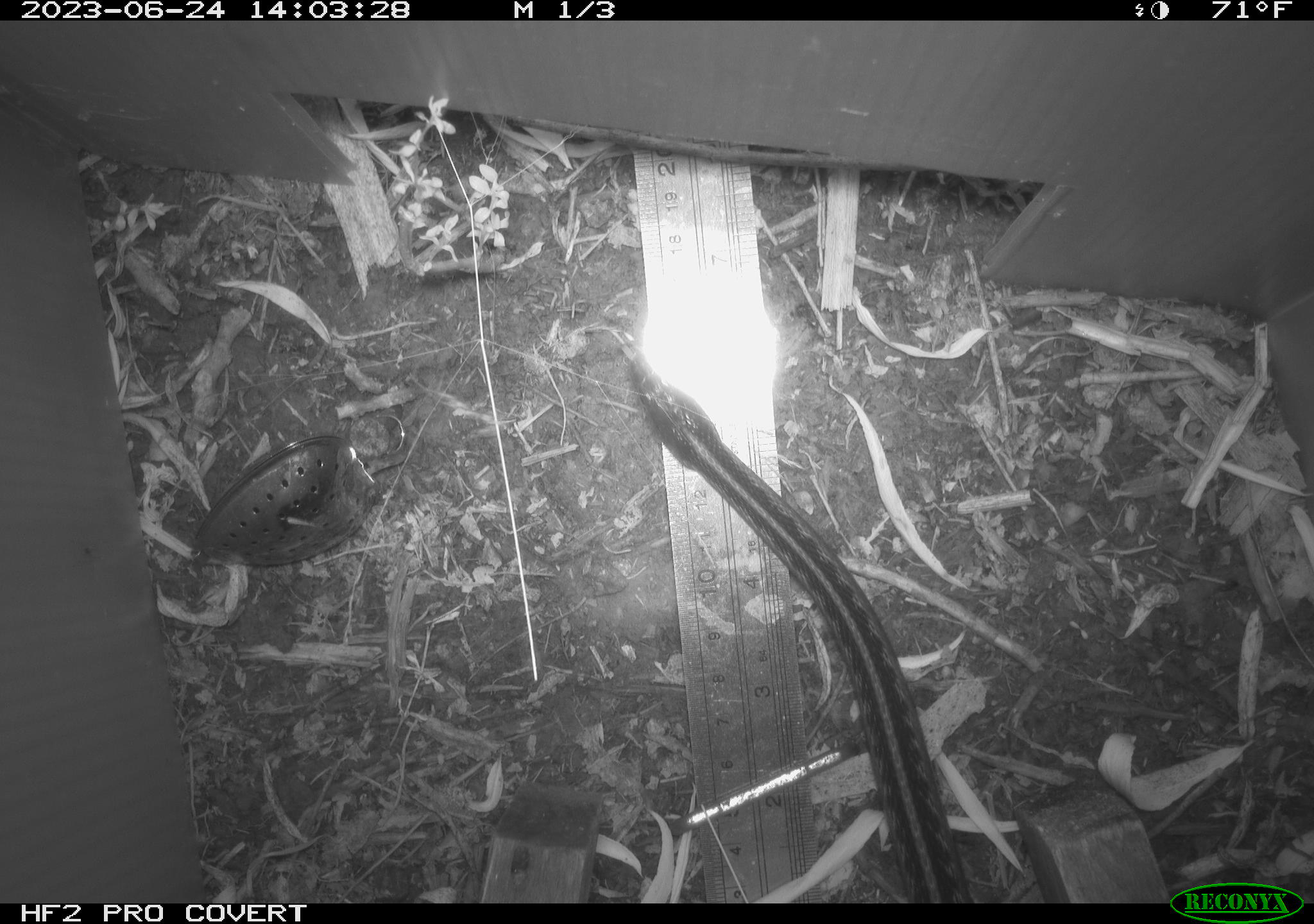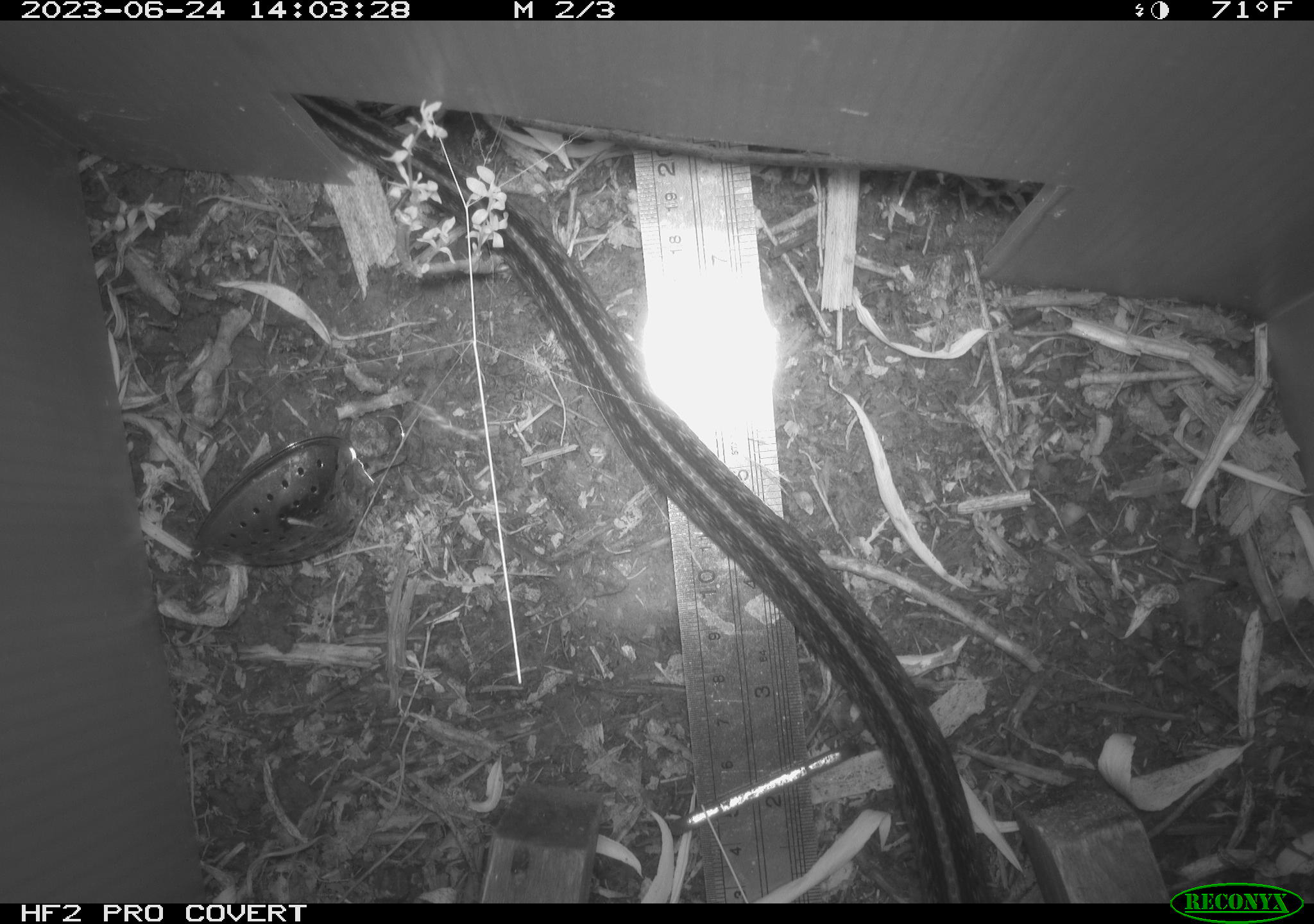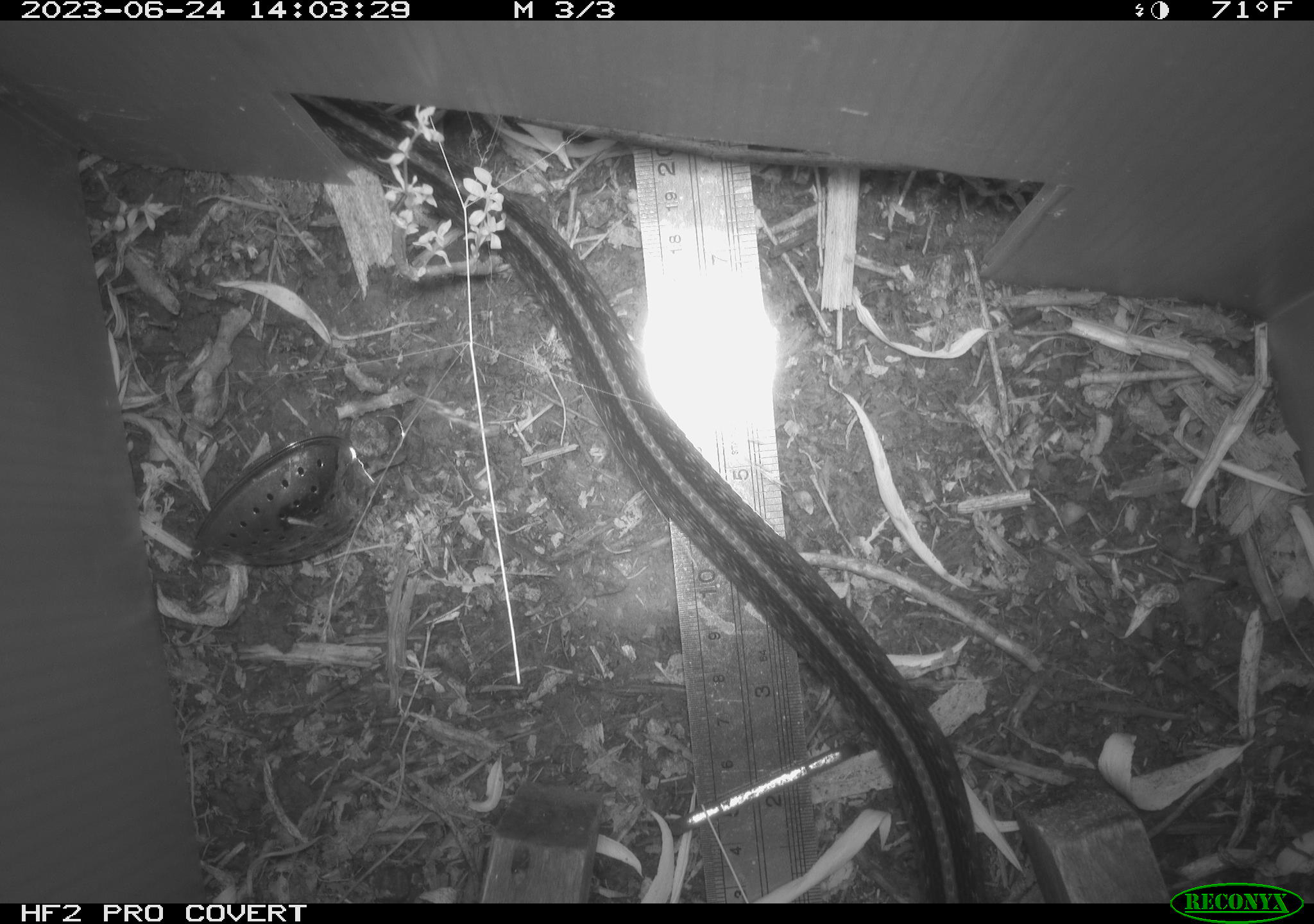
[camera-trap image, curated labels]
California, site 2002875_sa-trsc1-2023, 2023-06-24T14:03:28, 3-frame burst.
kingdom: Animalia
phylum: Chordata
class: Reptilia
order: Squamata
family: Colubridae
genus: Thamnophis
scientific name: Thamnophis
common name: american gartersnakes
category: thamnophis species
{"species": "thamnophis species (american gartersnakes) (Thamnophis)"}